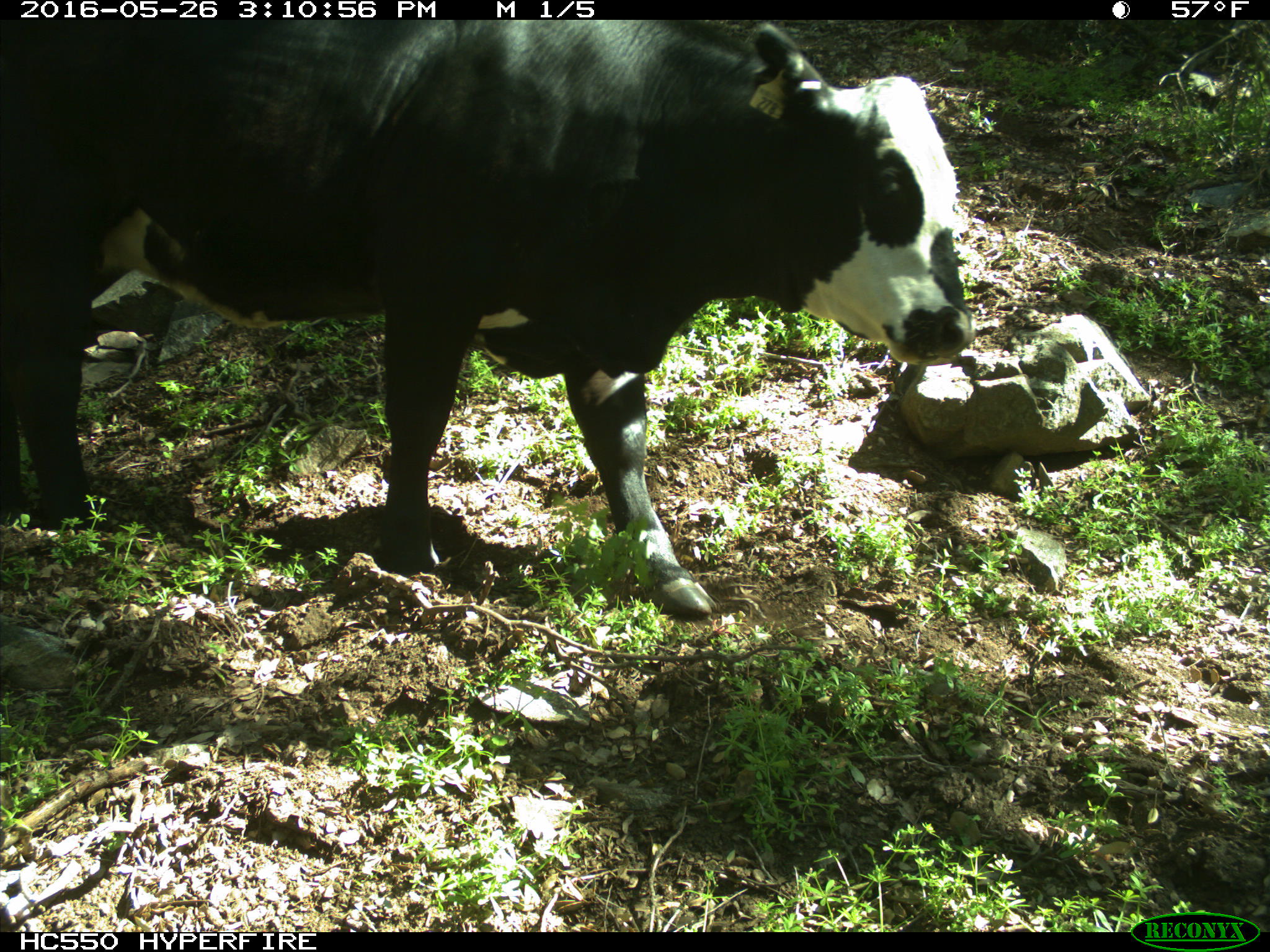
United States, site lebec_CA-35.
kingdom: Animalia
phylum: Chordata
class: Mammalia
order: Artiodactyla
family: Bovidae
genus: Bos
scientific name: Bos taurus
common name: domestic cow